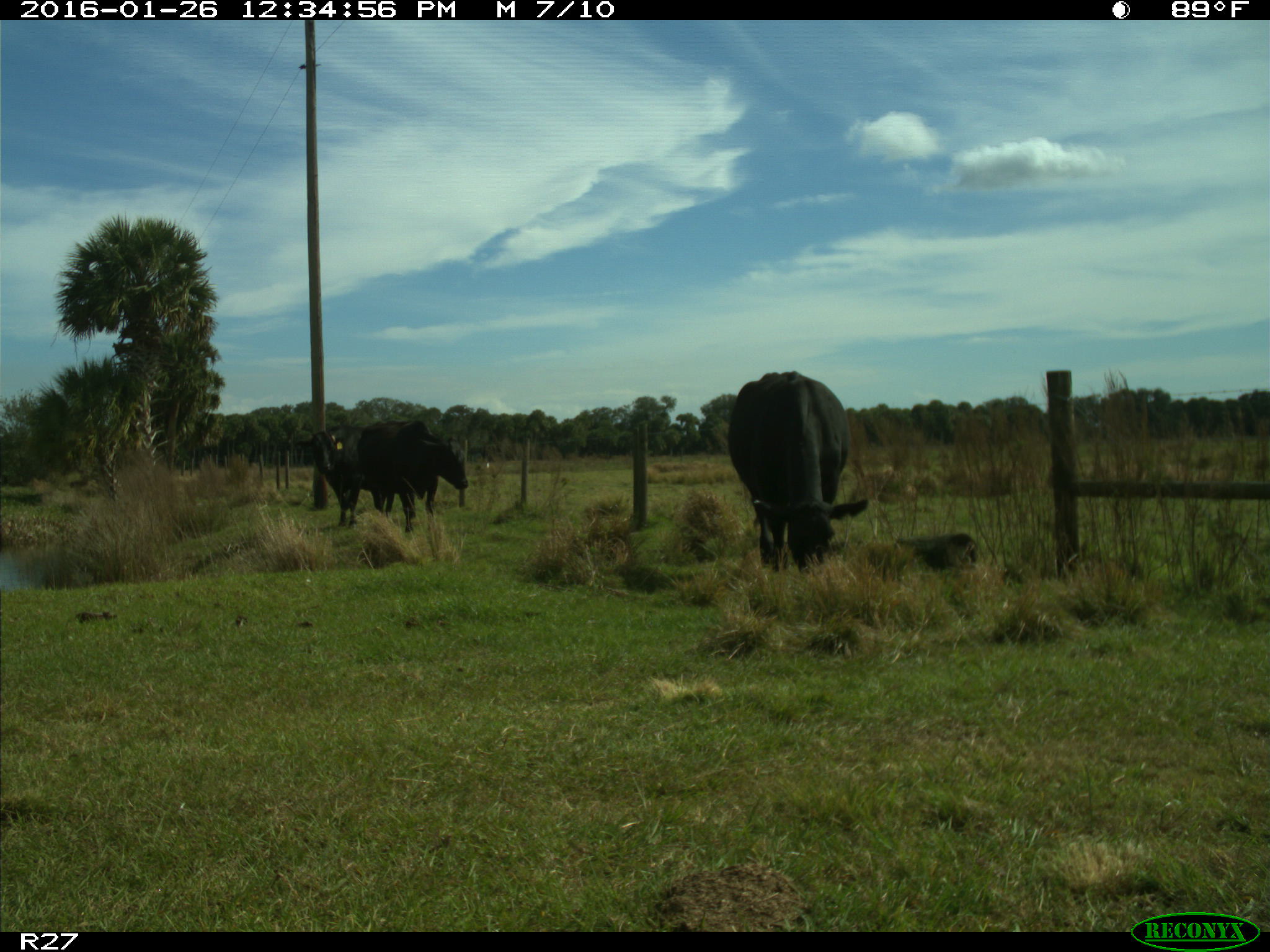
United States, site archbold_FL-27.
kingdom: Animalia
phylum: Chordata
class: Mammalia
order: Artiodactyla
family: Bovidae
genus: Bos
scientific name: Bos taurus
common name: domestic cow